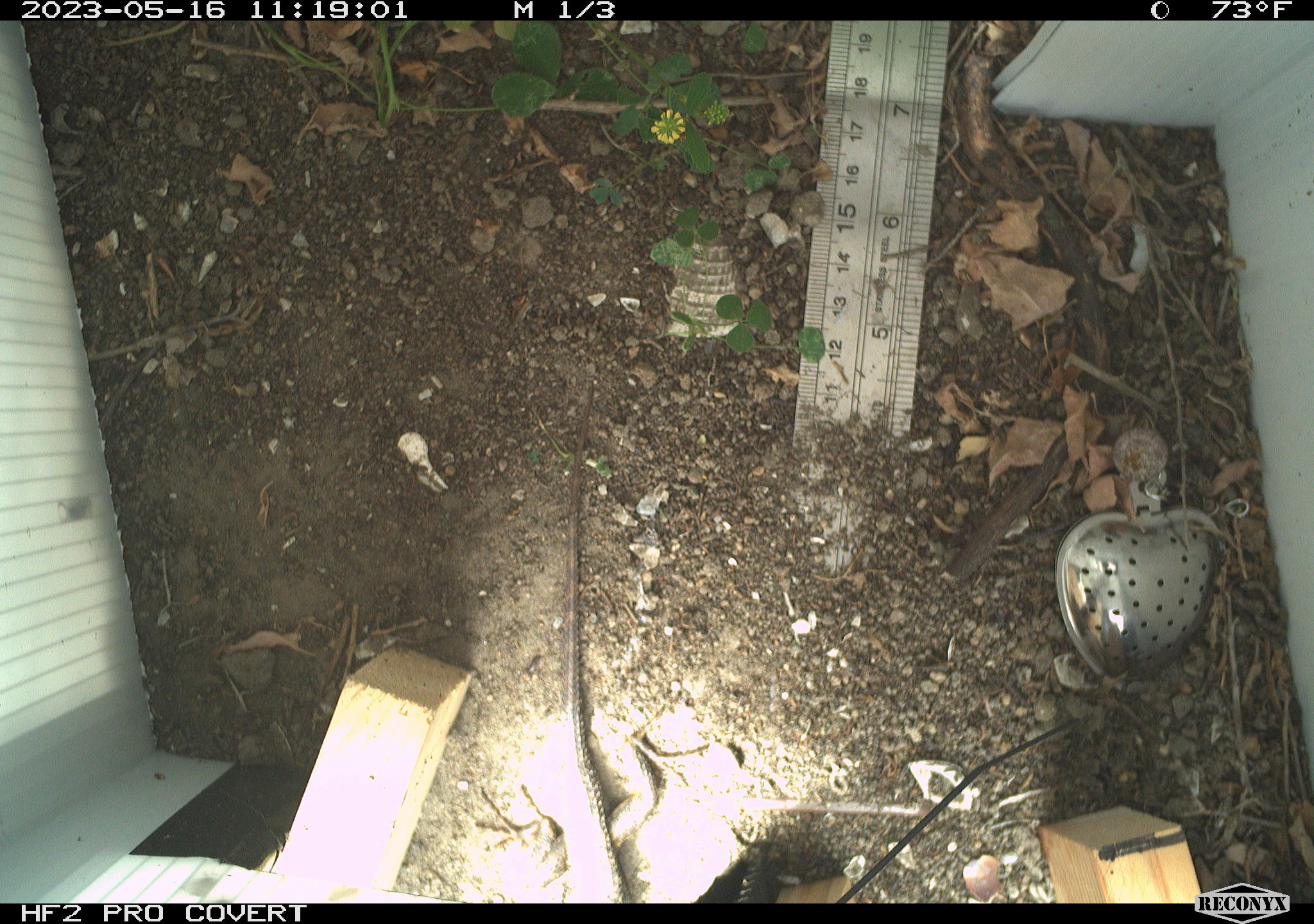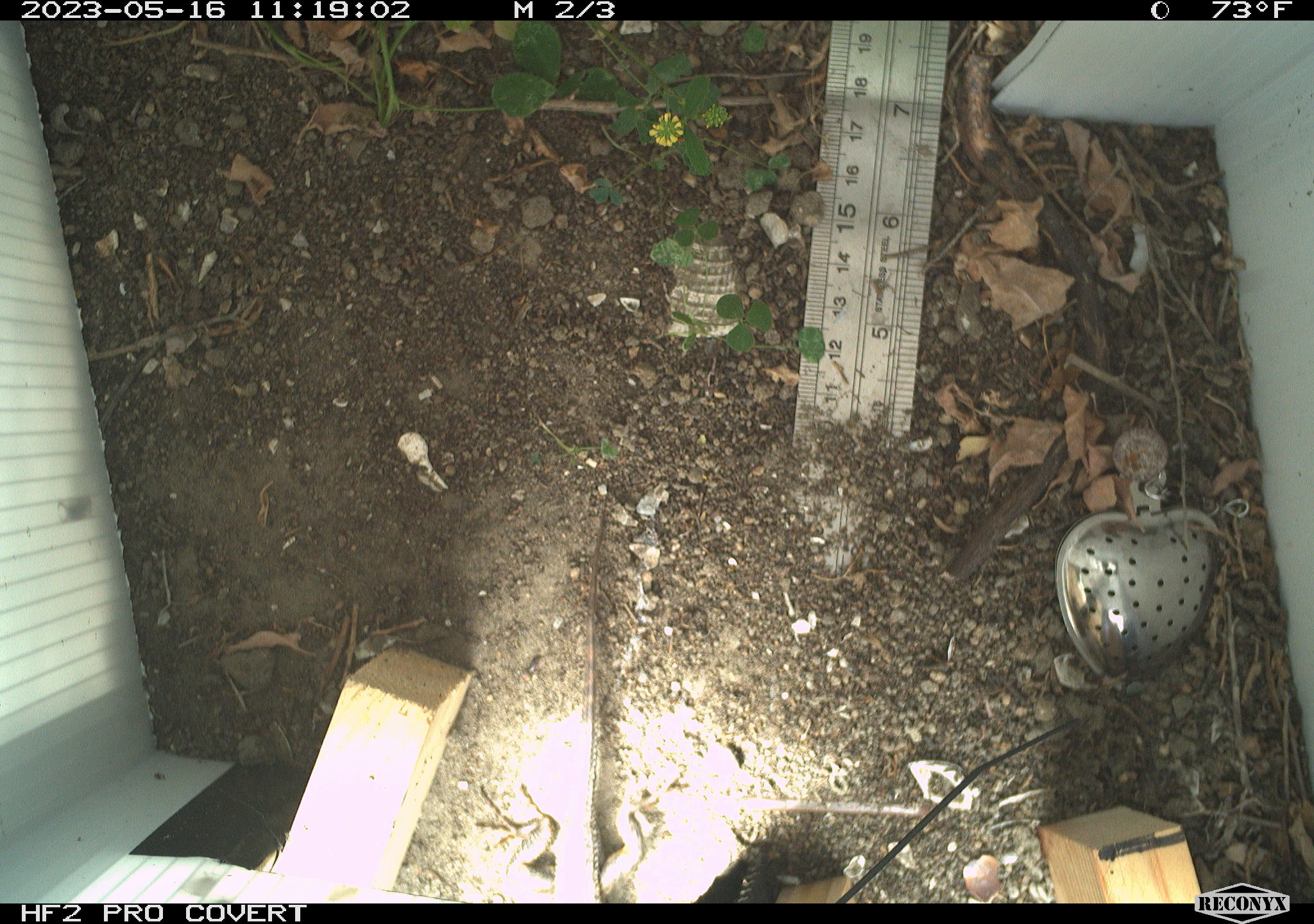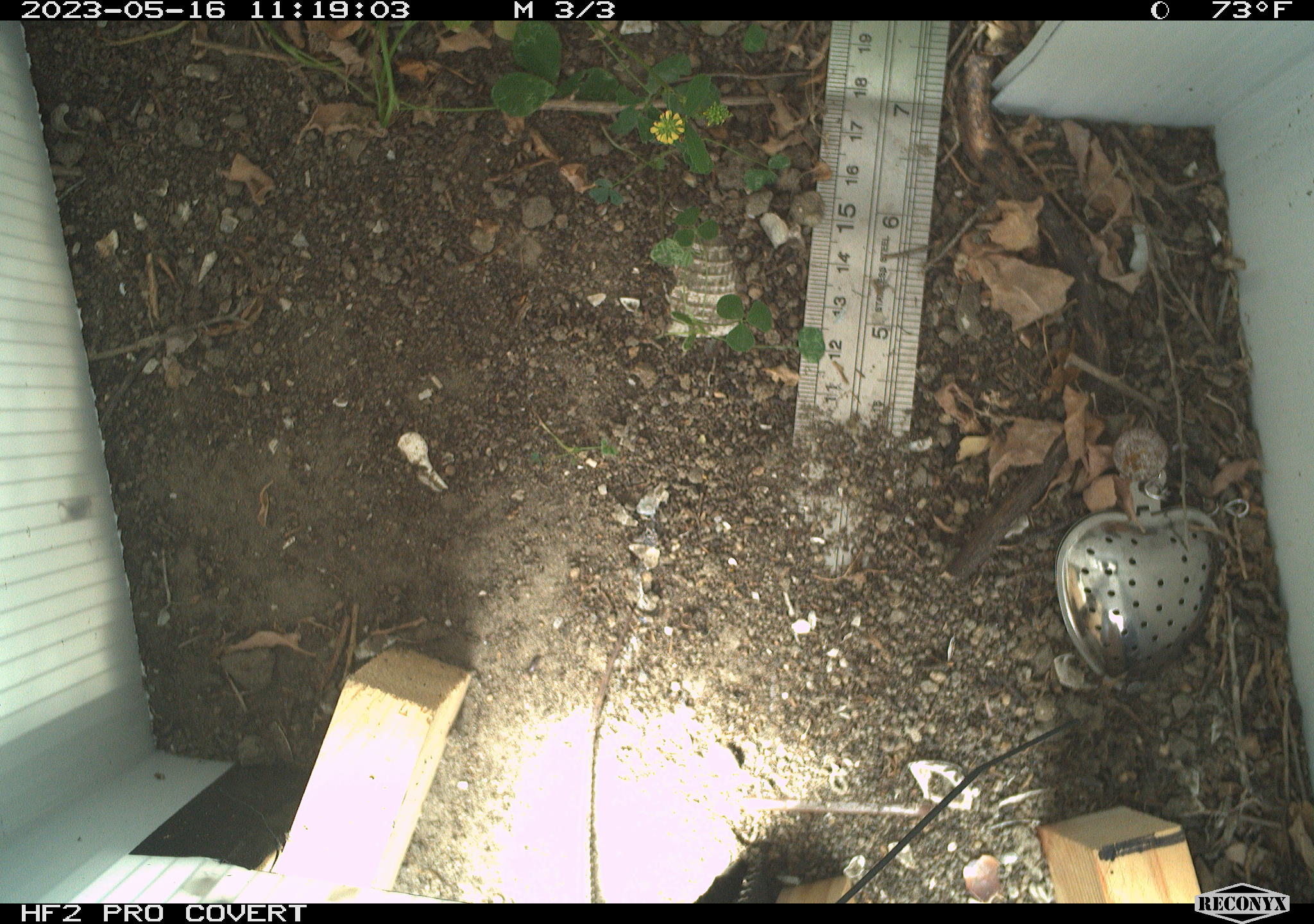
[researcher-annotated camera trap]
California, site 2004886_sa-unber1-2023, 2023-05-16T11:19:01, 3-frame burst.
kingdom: Animalia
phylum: Chordata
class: Reptilia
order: Squamata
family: Phrynosomatidae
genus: Sceloporus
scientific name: Sceloporus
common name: spiny lizards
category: sceloporus species